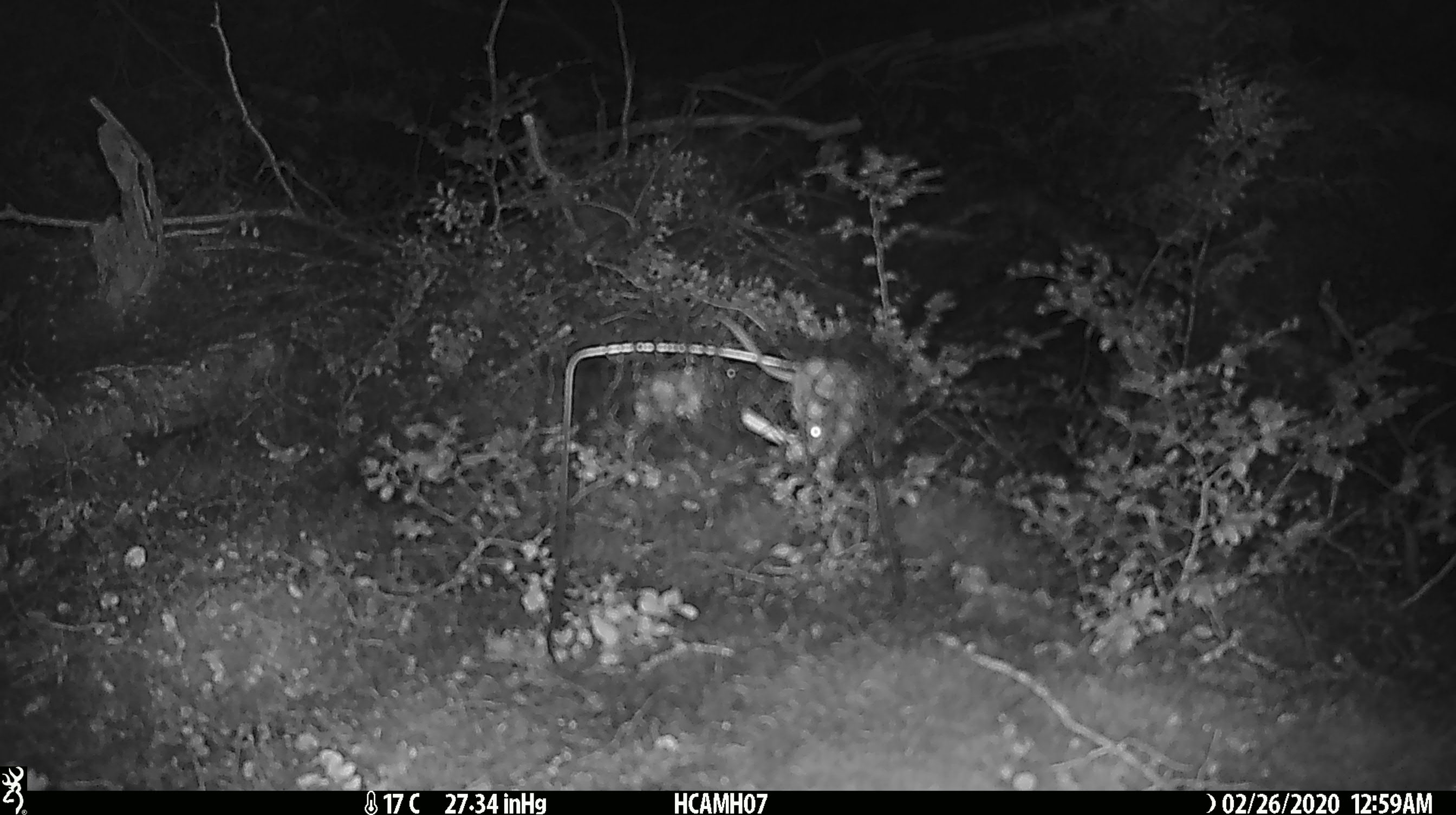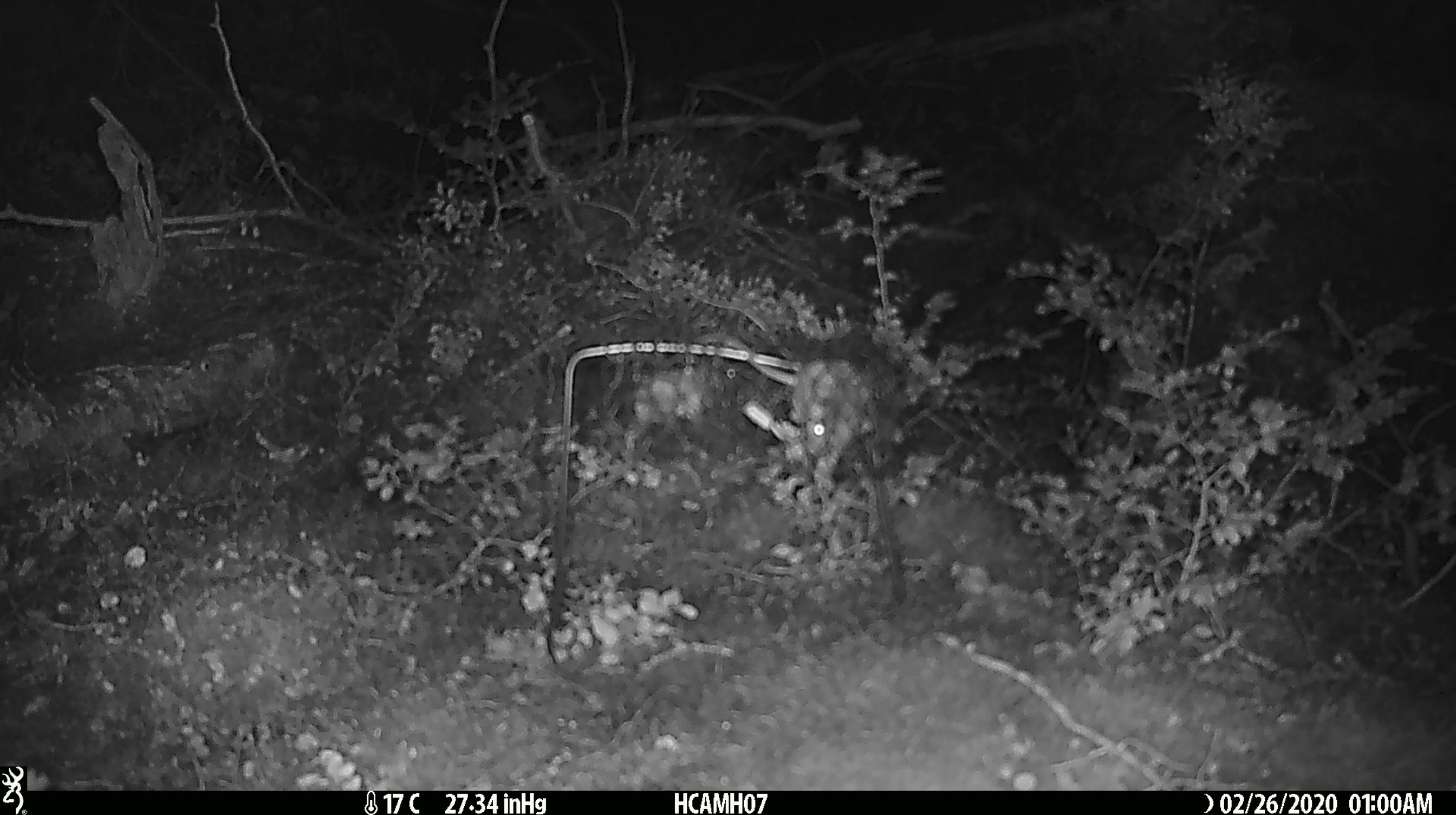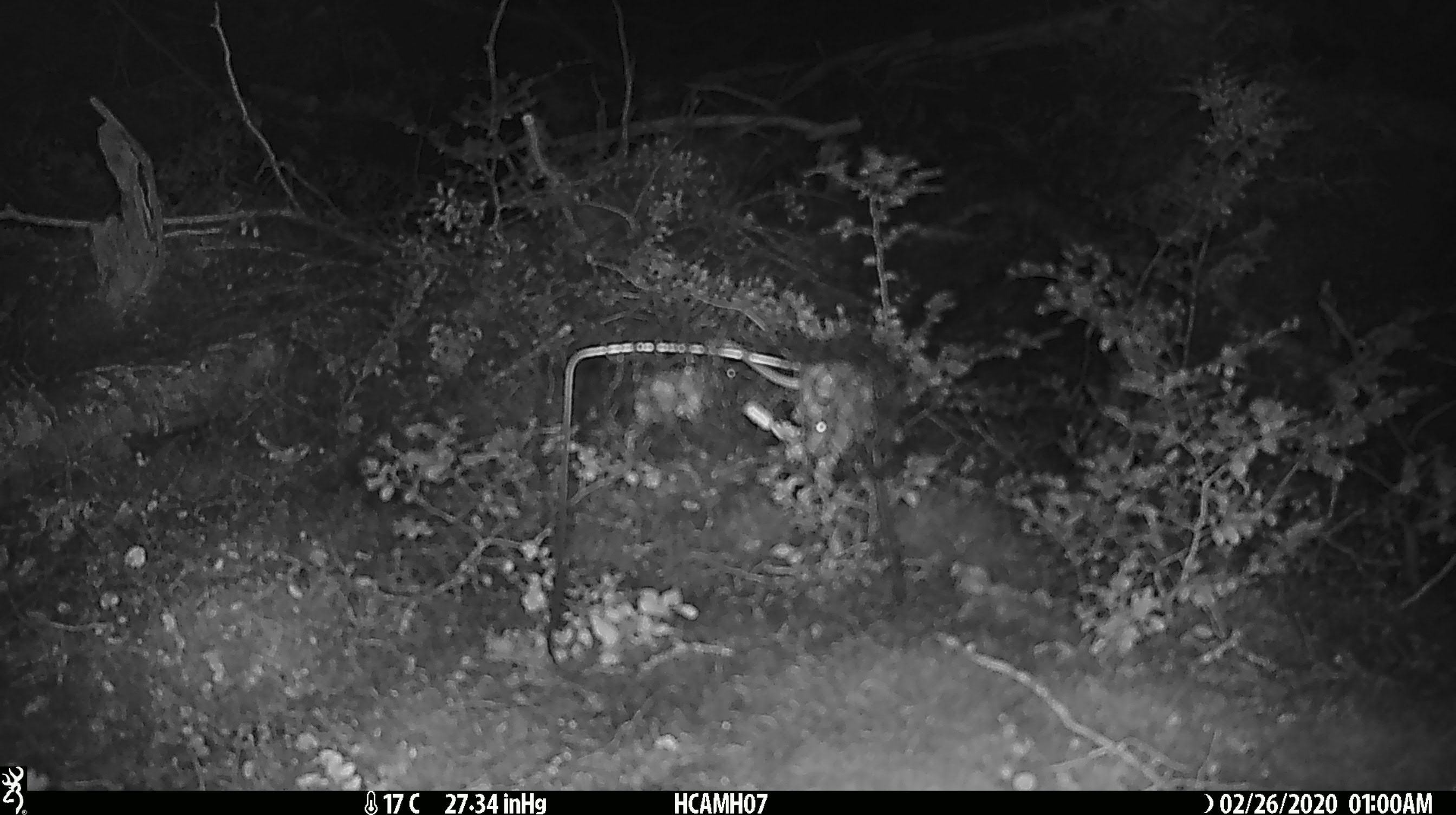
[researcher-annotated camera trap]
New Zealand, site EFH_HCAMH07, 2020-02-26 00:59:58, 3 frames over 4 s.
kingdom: Animalia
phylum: Chordata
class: Mammalia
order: Rodentia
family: Muridae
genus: Mus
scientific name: Mus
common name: mouse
Mouse (Mus).